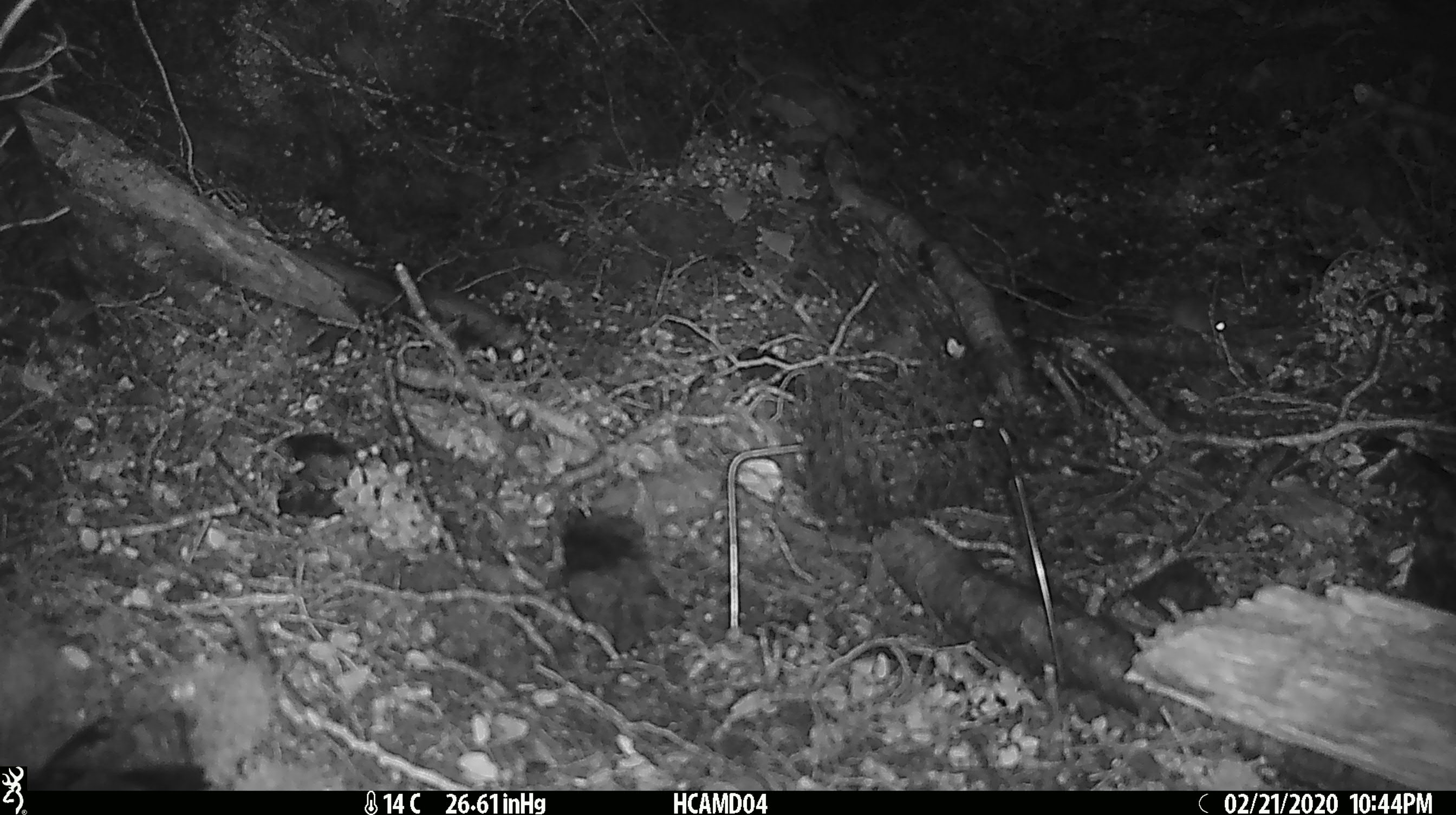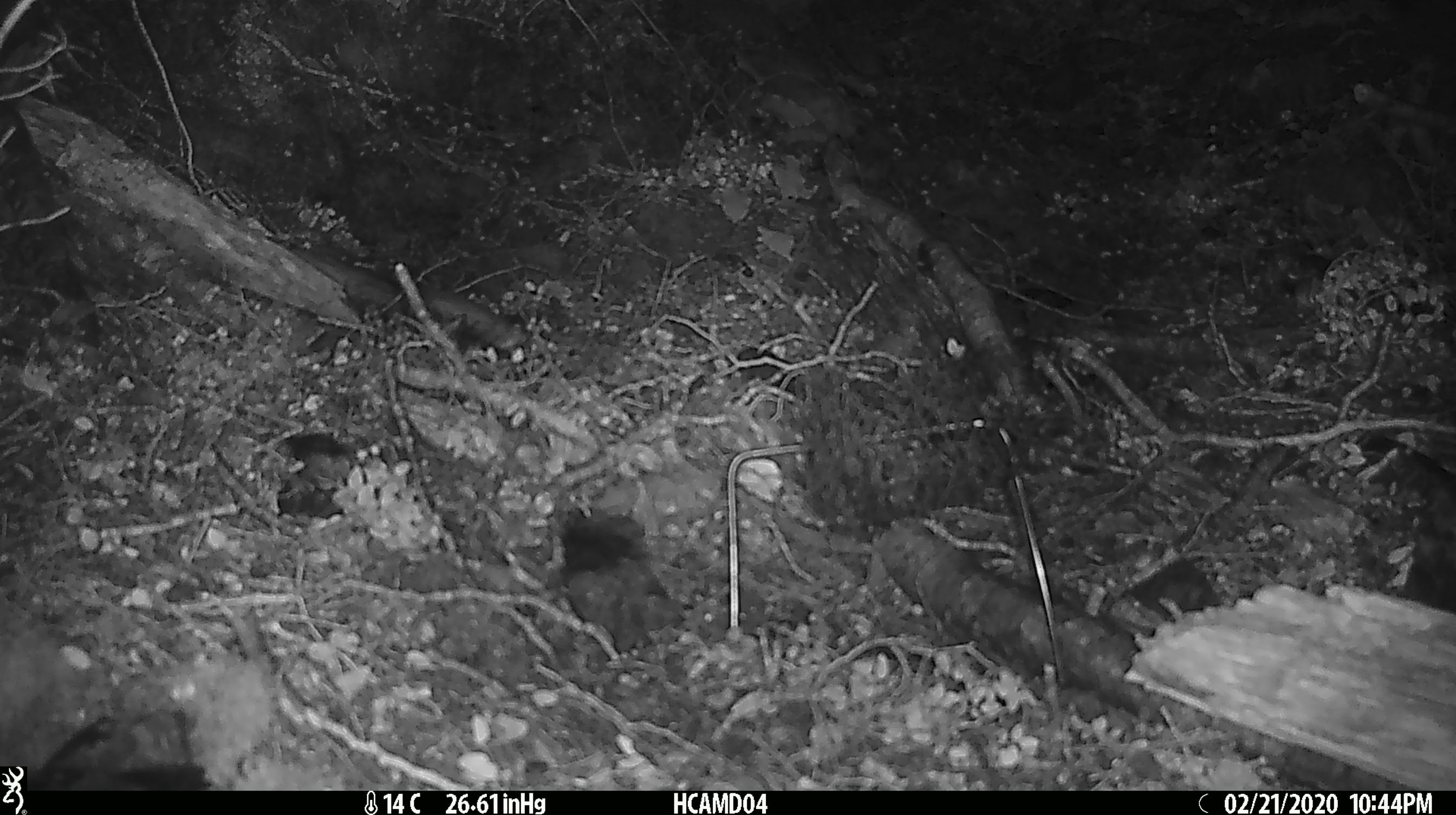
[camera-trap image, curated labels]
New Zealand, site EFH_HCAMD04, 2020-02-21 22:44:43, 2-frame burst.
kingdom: Animalia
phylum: Chordata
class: Mammalia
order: Rodentia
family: Muridae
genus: Mus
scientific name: Mus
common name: mouse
Mouse (Mus).